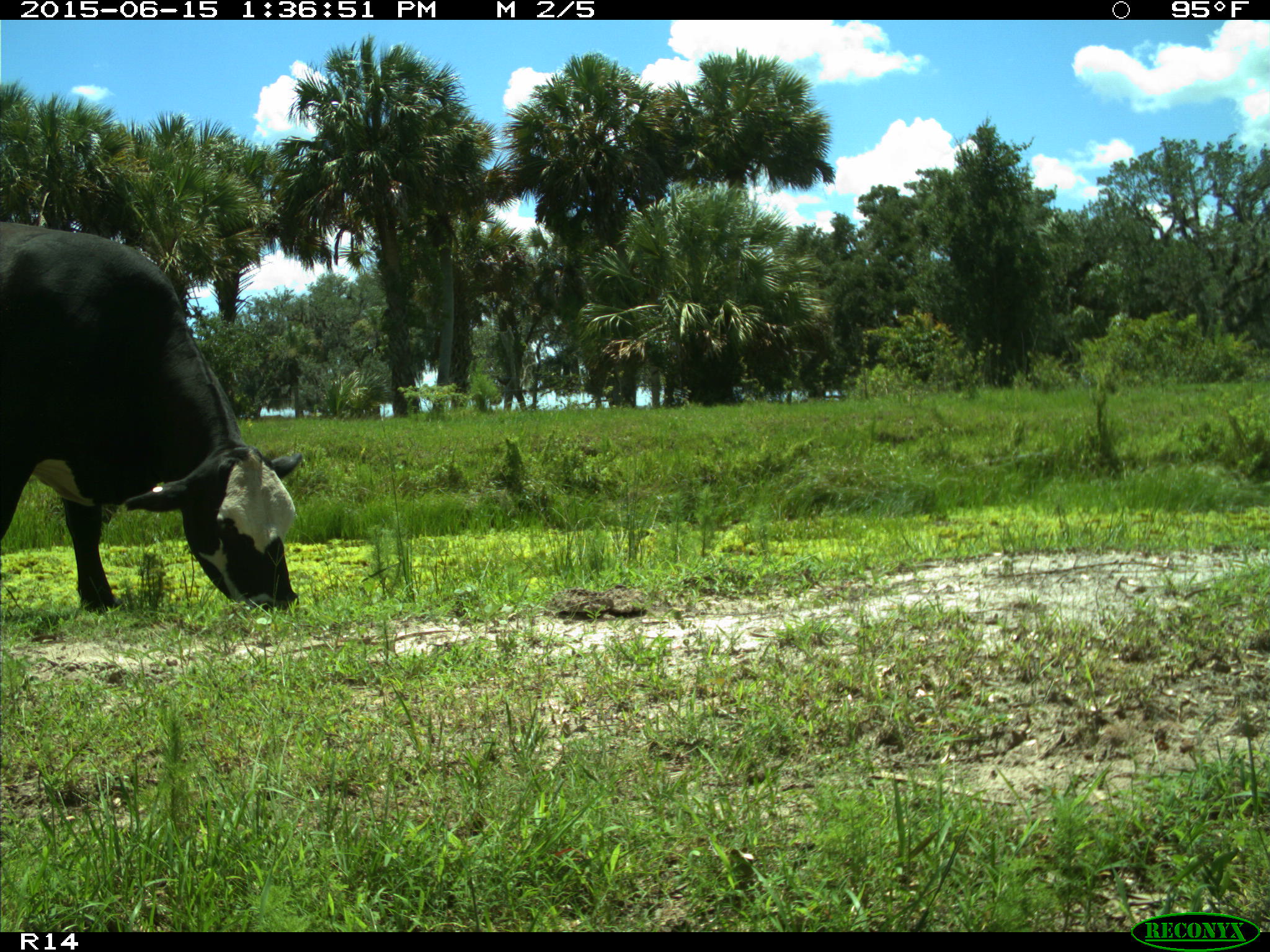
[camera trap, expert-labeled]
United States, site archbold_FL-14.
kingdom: Animalia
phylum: Chordata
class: Mammalia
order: Artiodactyla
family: Bovidae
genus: Bos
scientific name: Bos taurus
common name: domestic cow